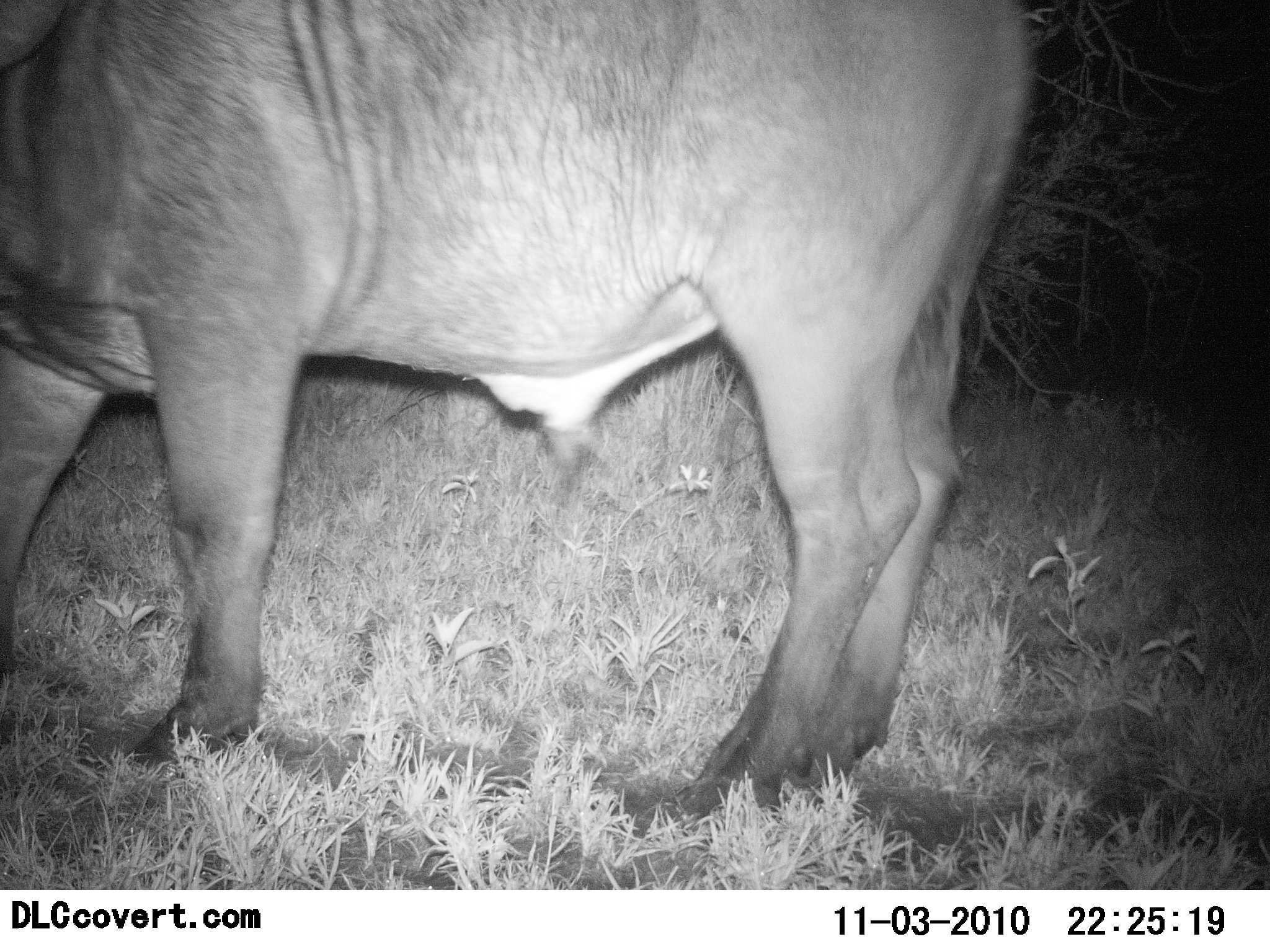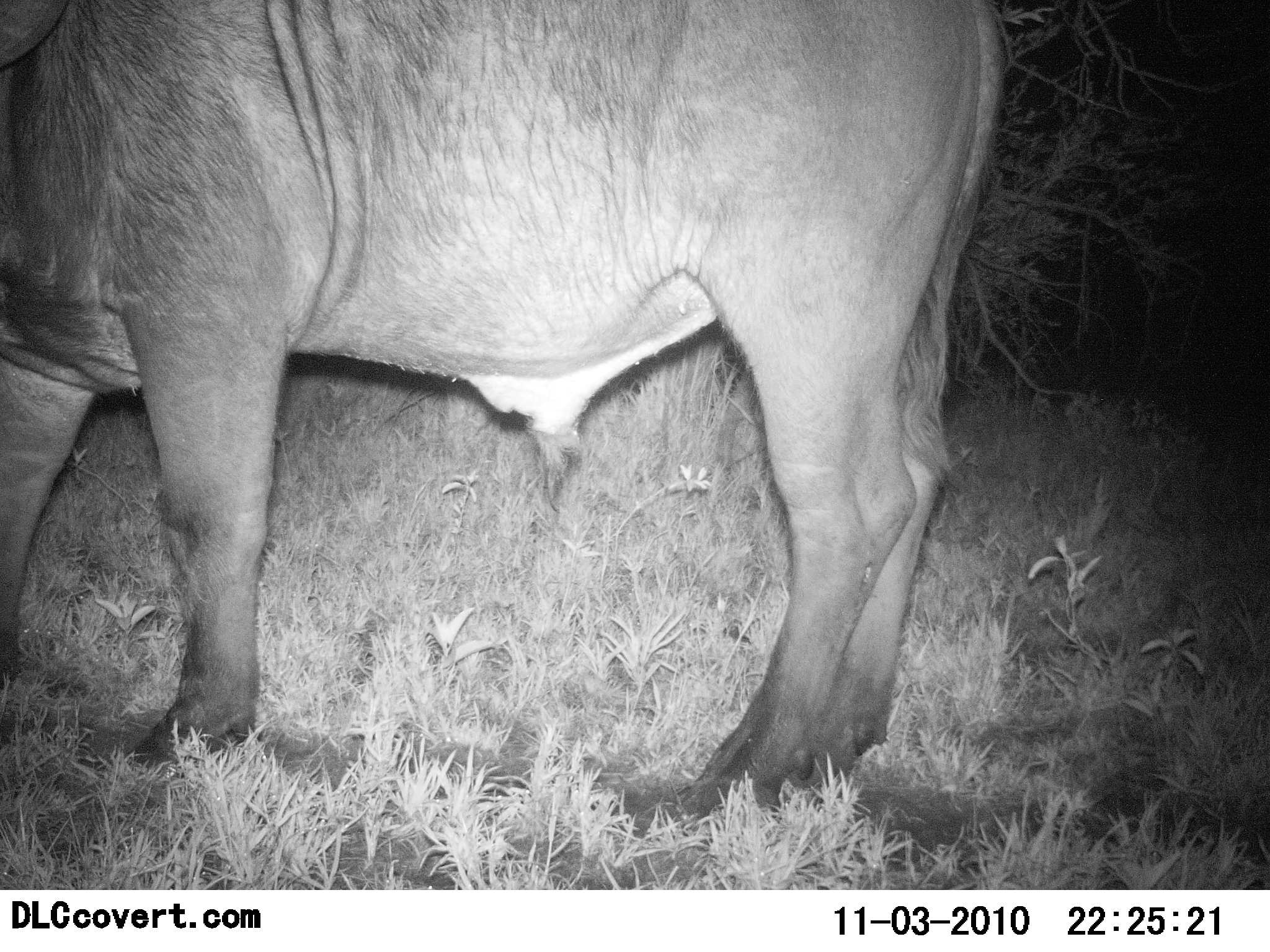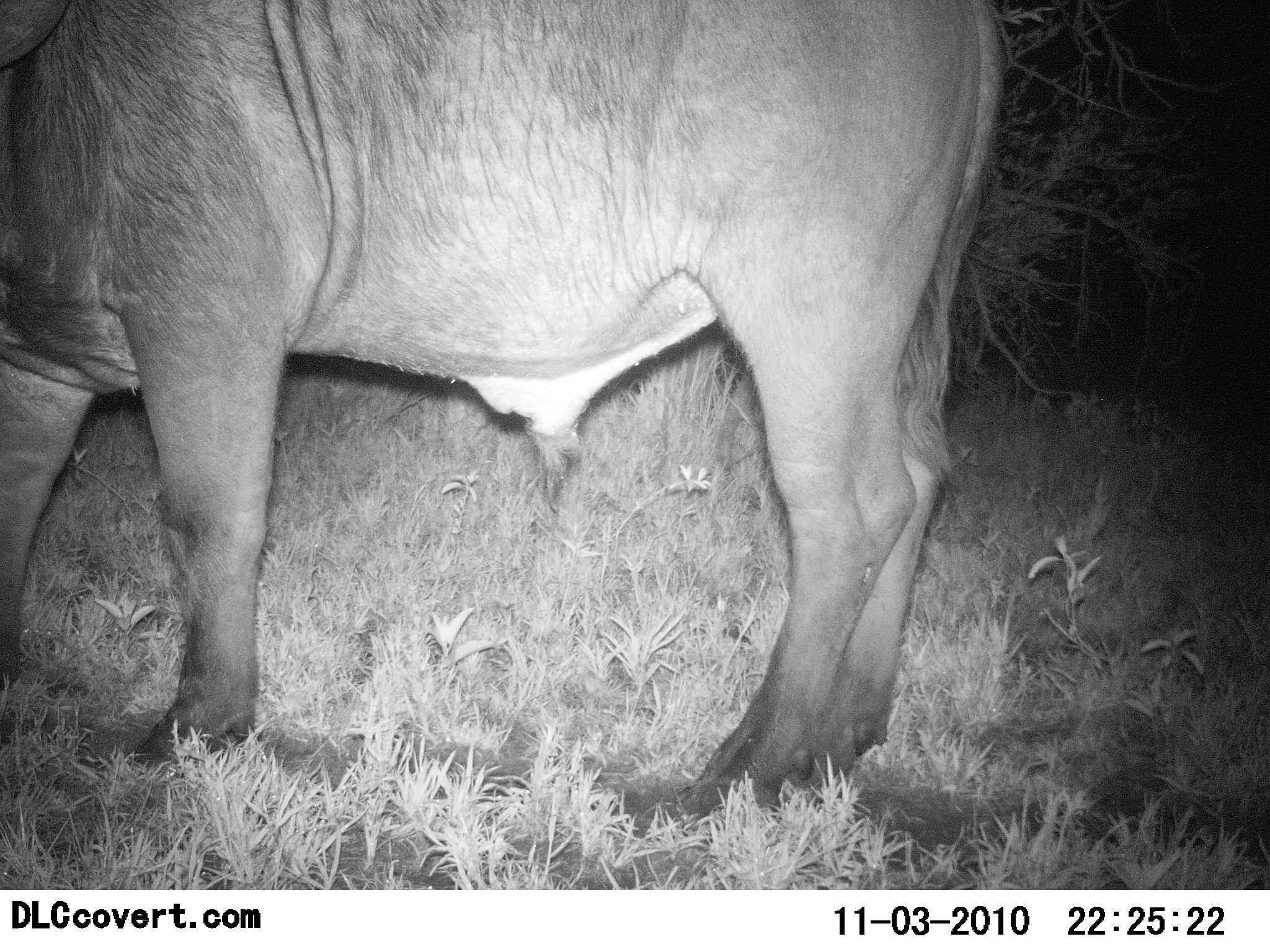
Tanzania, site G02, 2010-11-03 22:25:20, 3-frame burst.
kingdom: Animalia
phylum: Chordata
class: Mammalia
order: Artiodactyla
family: Bovidae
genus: Syncerus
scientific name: Syncerus caffer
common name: cape buffalo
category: buffalo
Buffalo (cape buffalo) (Syncerus caffer), count 1. Behavior (volunteer vote fractions): standing 100%, resting 0%, moving 0%, interacting 0%. Young present (vote fraction): 9%. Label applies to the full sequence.